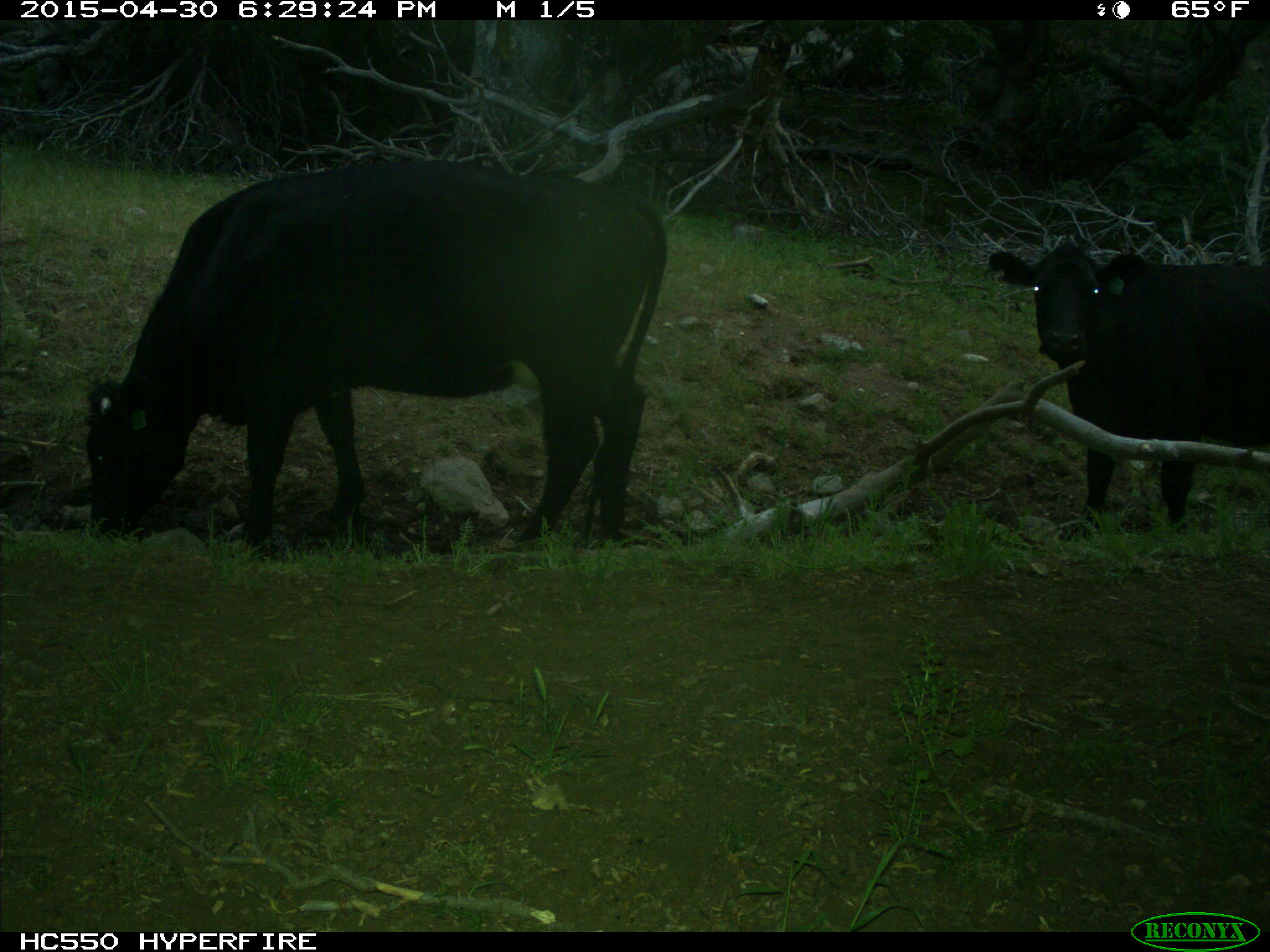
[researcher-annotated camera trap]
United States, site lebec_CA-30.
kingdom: Animalia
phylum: Chordata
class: Mammalia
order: Artiodactyla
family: Bovidae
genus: Bos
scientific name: Bos taurus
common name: domestic cow